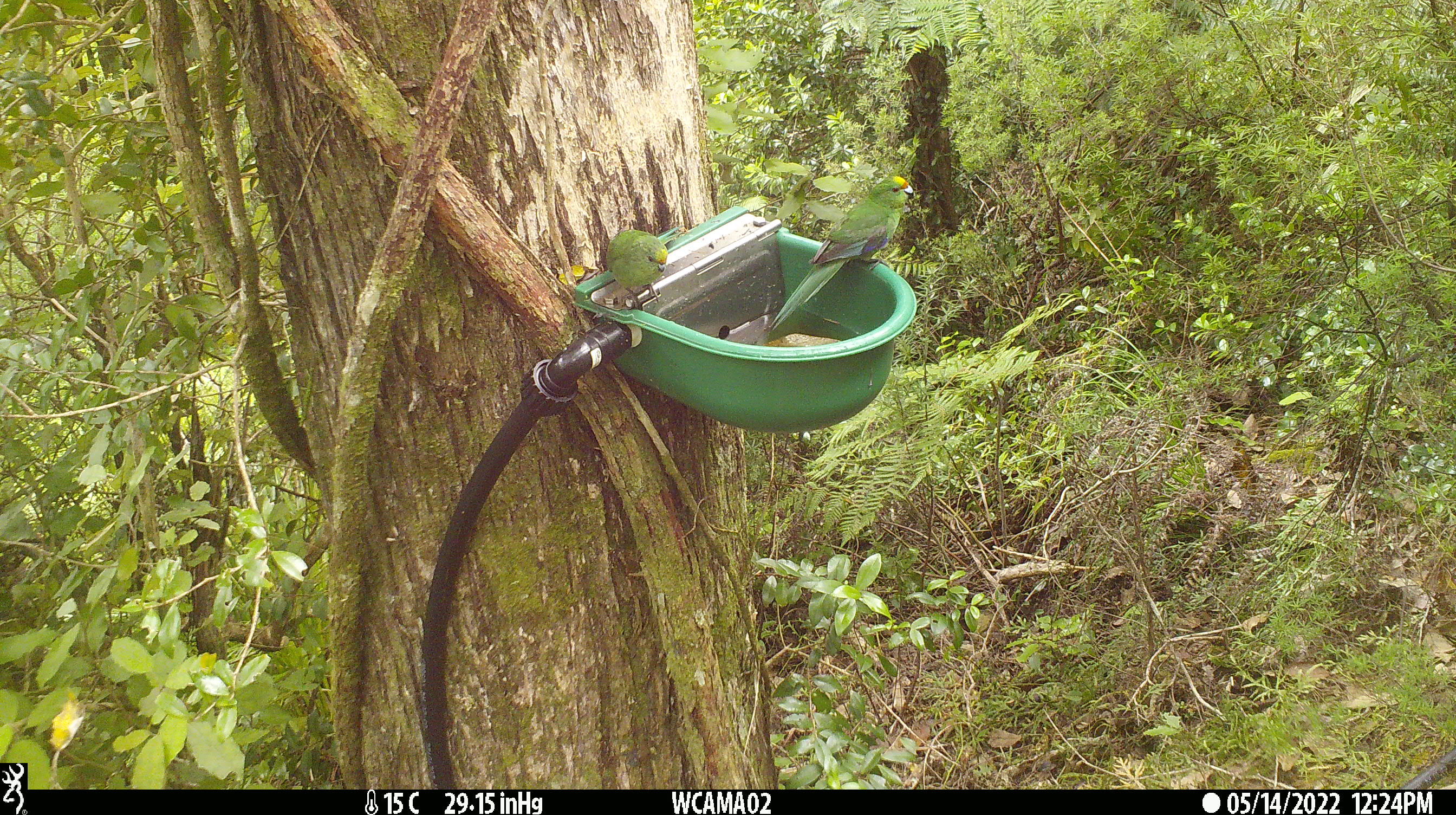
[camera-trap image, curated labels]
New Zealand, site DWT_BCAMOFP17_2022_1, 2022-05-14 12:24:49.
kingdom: Animalia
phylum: Chordata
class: Aves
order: Psittaciformes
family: Psittaculidae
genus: Cyanoramphus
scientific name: Cyanoramphus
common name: parakeet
Parakeet (Cyanoramphus).